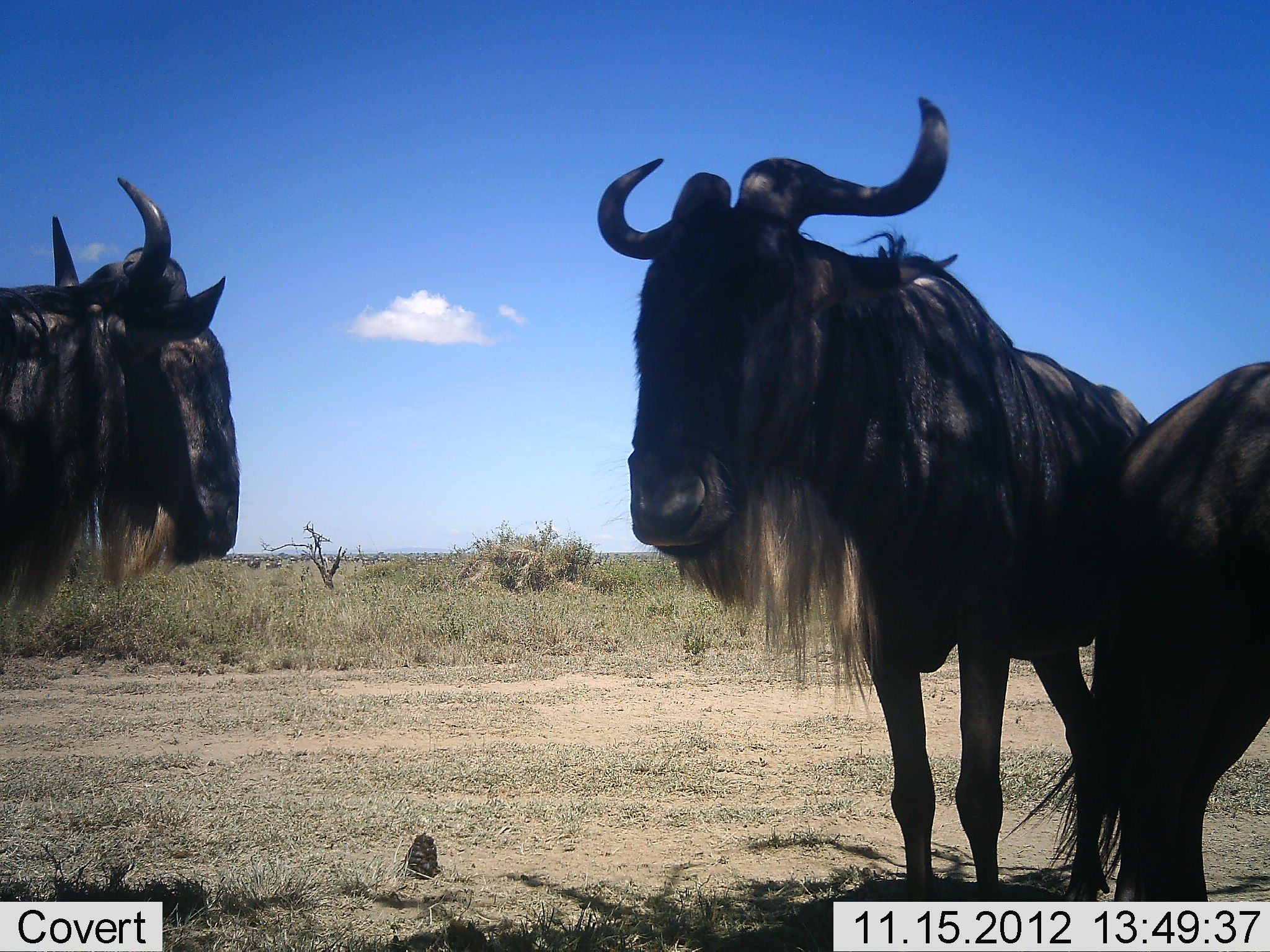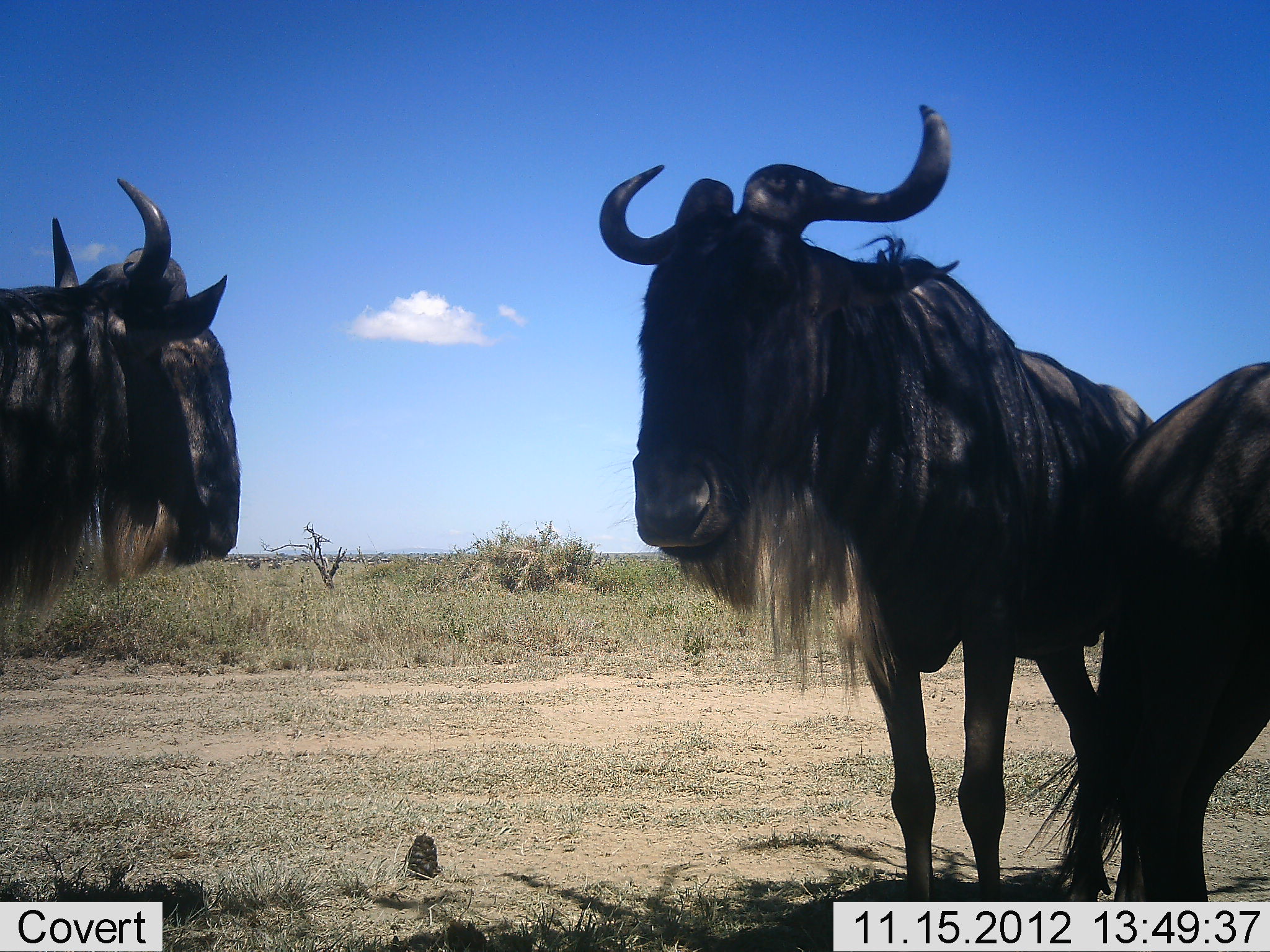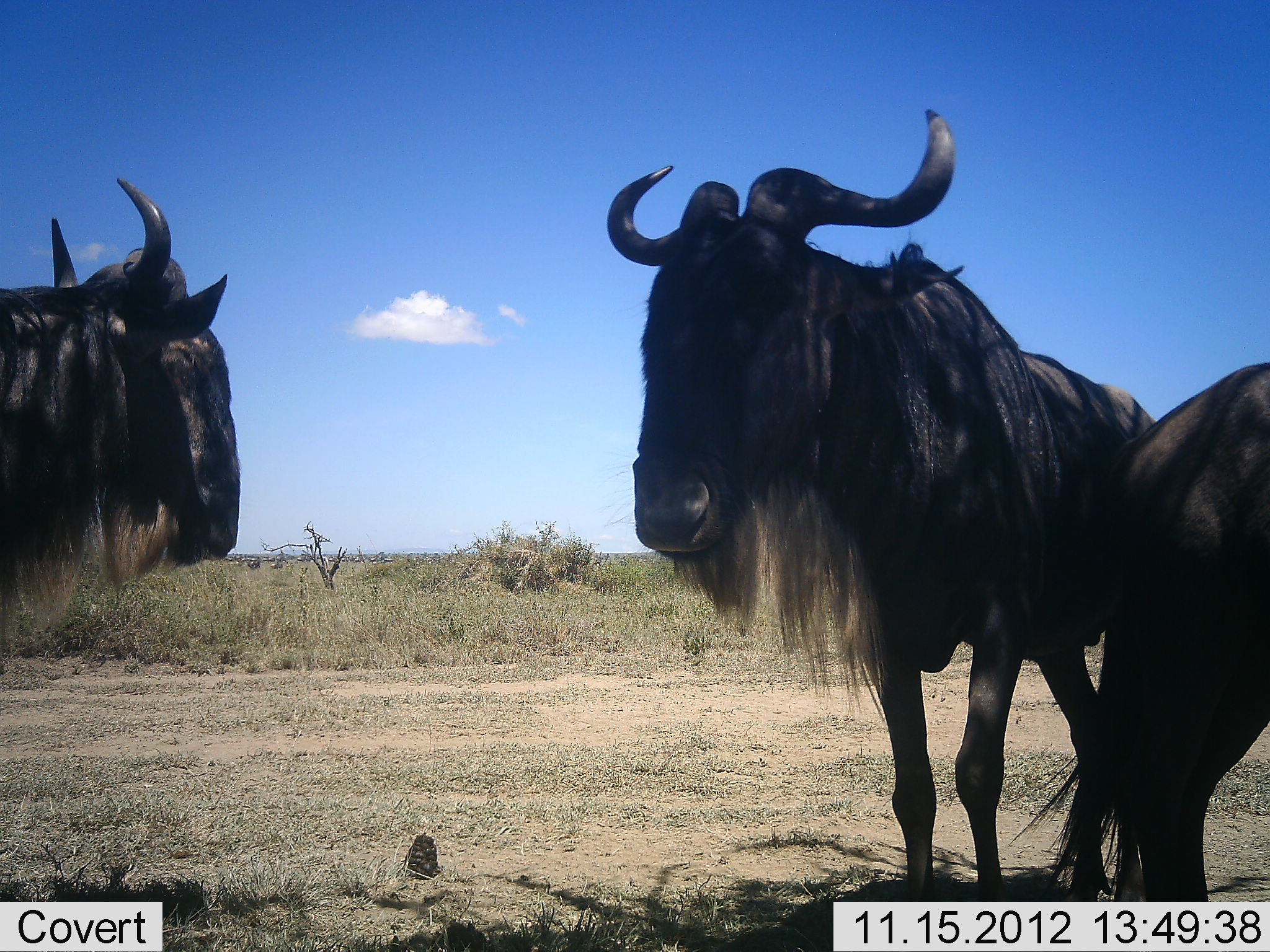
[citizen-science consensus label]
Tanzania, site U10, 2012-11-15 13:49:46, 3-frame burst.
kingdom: Animalia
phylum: Chordata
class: Mammalia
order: Artiodactyla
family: Bovidae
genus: Connochaetes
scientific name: Connochaetes taurinus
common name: blue wildebeest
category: wildebeest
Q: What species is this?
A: Wildebeest (blue wildebeest) (Connochaetes taurinus).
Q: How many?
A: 3.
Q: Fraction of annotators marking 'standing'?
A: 90%.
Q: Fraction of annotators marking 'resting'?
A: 20%.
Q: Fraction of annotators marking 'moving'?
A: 20%.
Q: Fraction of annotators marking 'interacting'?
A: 0%.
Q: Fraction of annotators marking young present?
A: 0%.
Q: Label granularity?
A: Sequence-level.